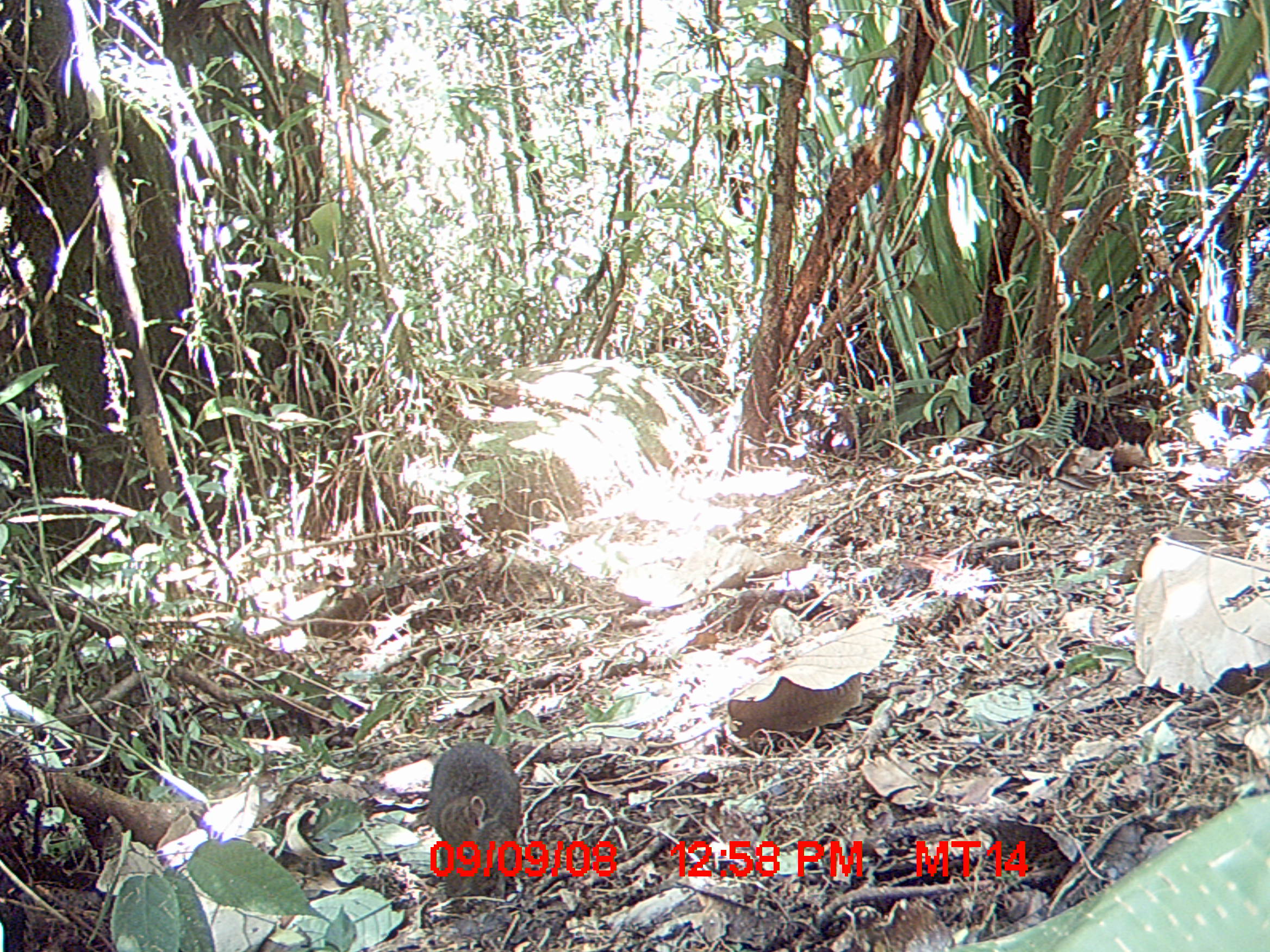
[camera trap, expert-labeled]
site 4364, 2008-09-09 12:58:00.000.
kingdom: Animalia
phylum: Chordata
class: Mammalia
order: Rodentia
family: Nesomyidae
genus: Nesomys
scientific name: Nesomys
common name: nesomys rodents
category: nesomys sp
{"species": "nesomys sp (nesomys rodents) (Nesomys)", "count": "1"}